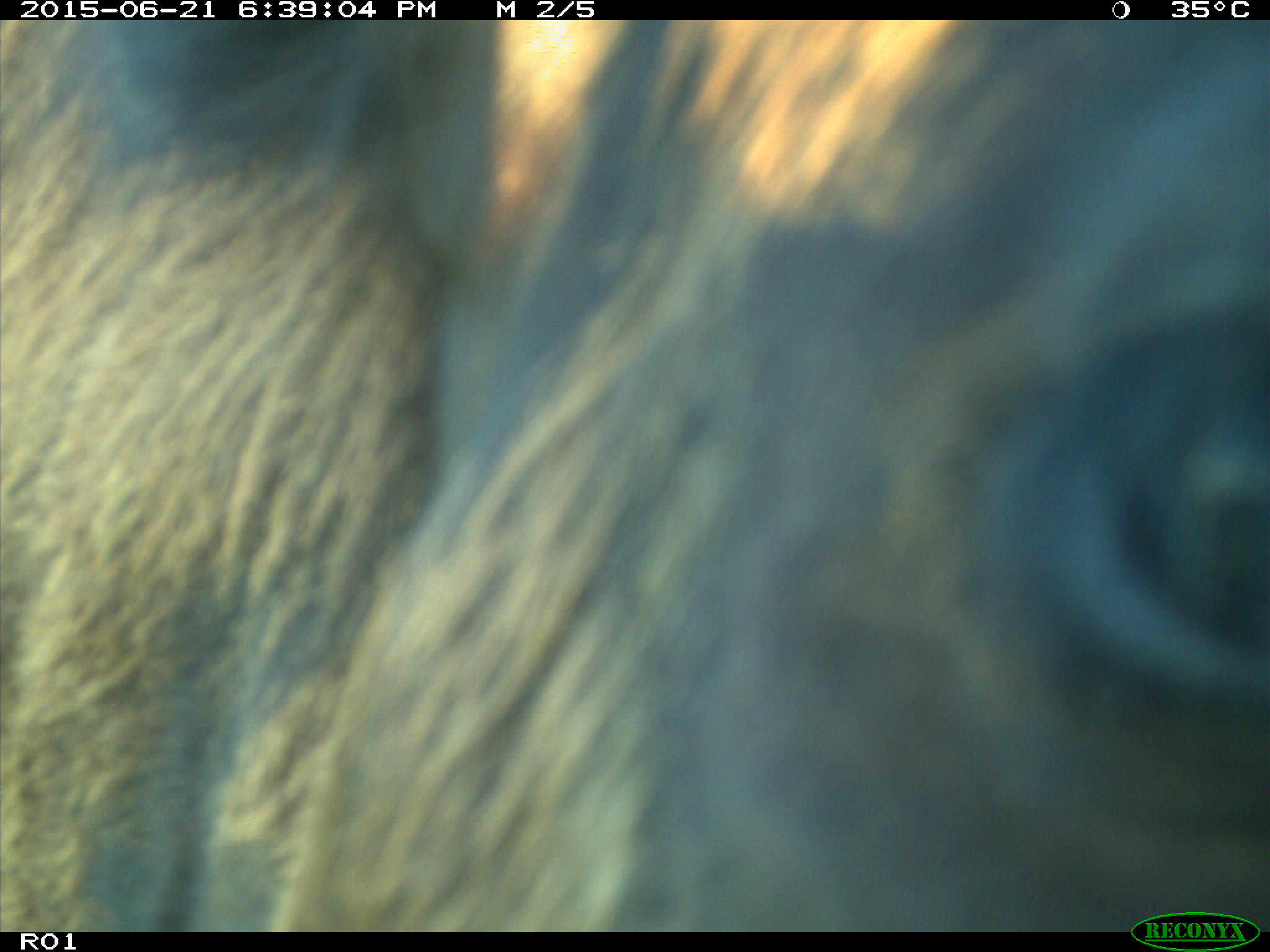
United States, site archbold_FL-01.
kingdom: Animalia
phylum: Chordata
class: Mammalia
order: Artiodactyla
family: Bovidae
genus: Bos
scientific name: Bos taurus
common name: domestic cow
Bos taurus (domestic cow).